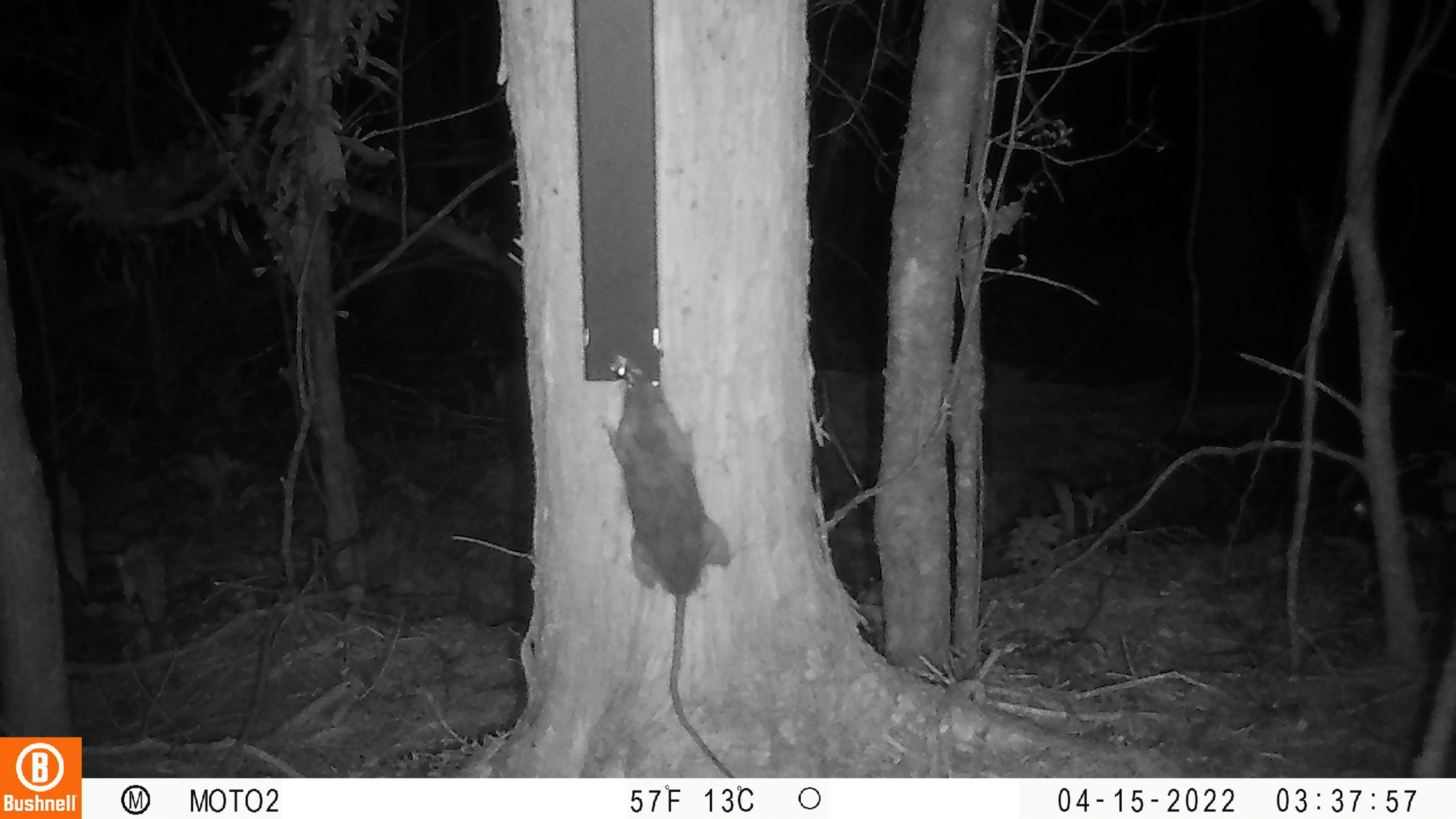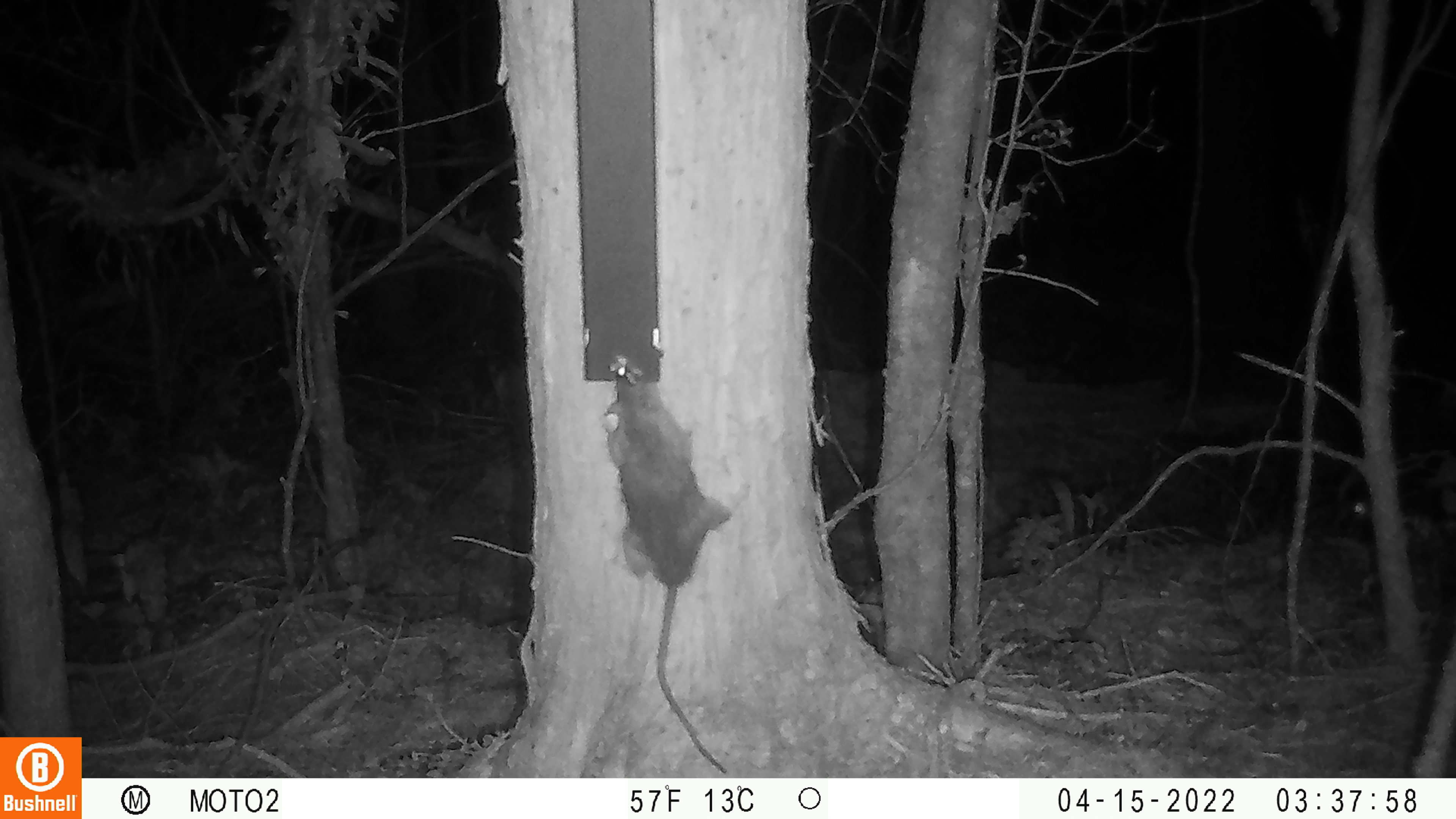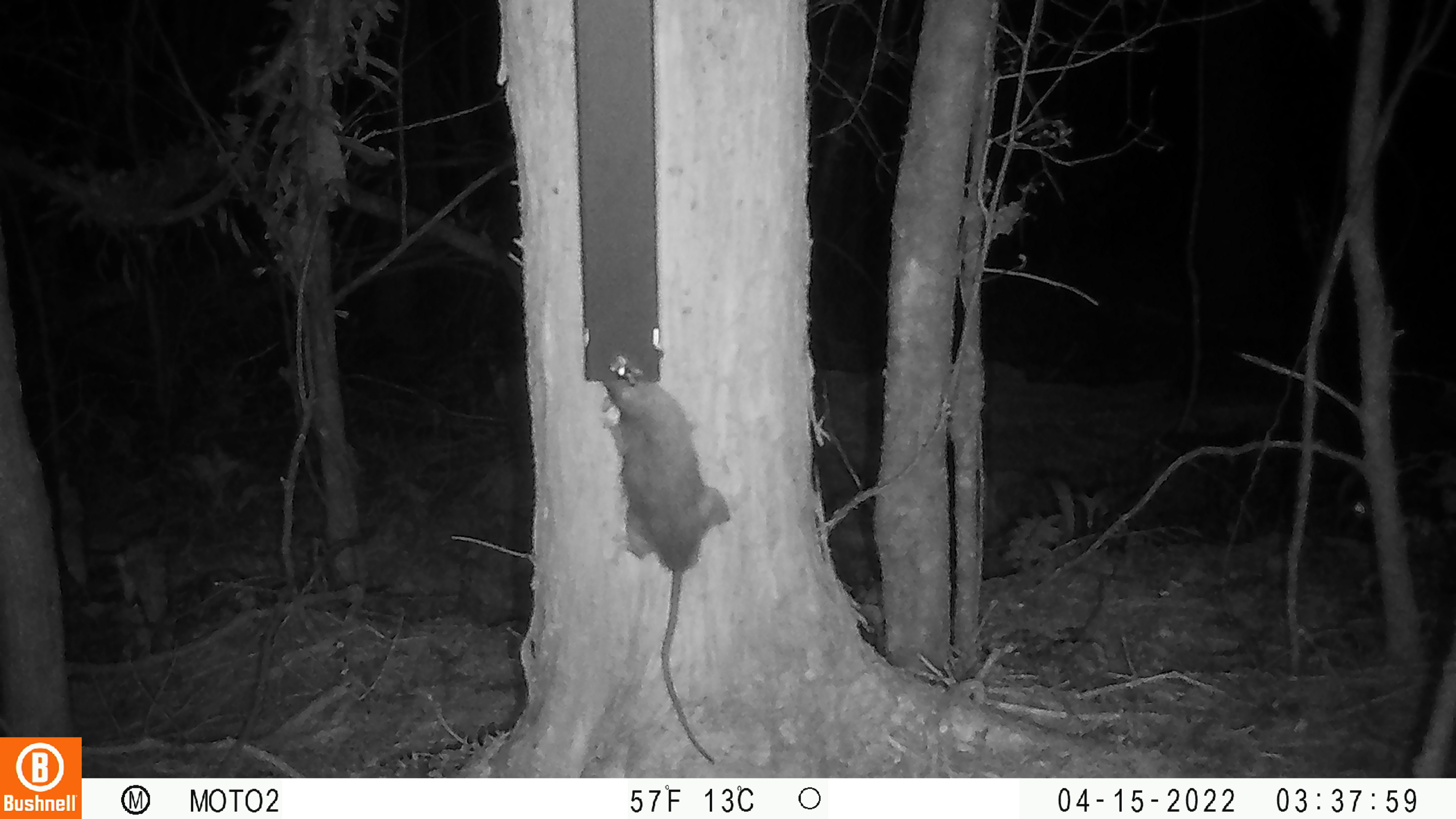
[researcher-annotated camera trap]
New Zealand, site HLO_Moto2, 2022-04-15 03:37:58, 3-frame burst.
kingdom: Animalia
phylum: Chordata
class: Mammalia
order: Rodentia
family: Muridae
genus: Rattus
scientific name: Rattus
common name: rat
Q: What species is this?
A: Rat (Rattus).